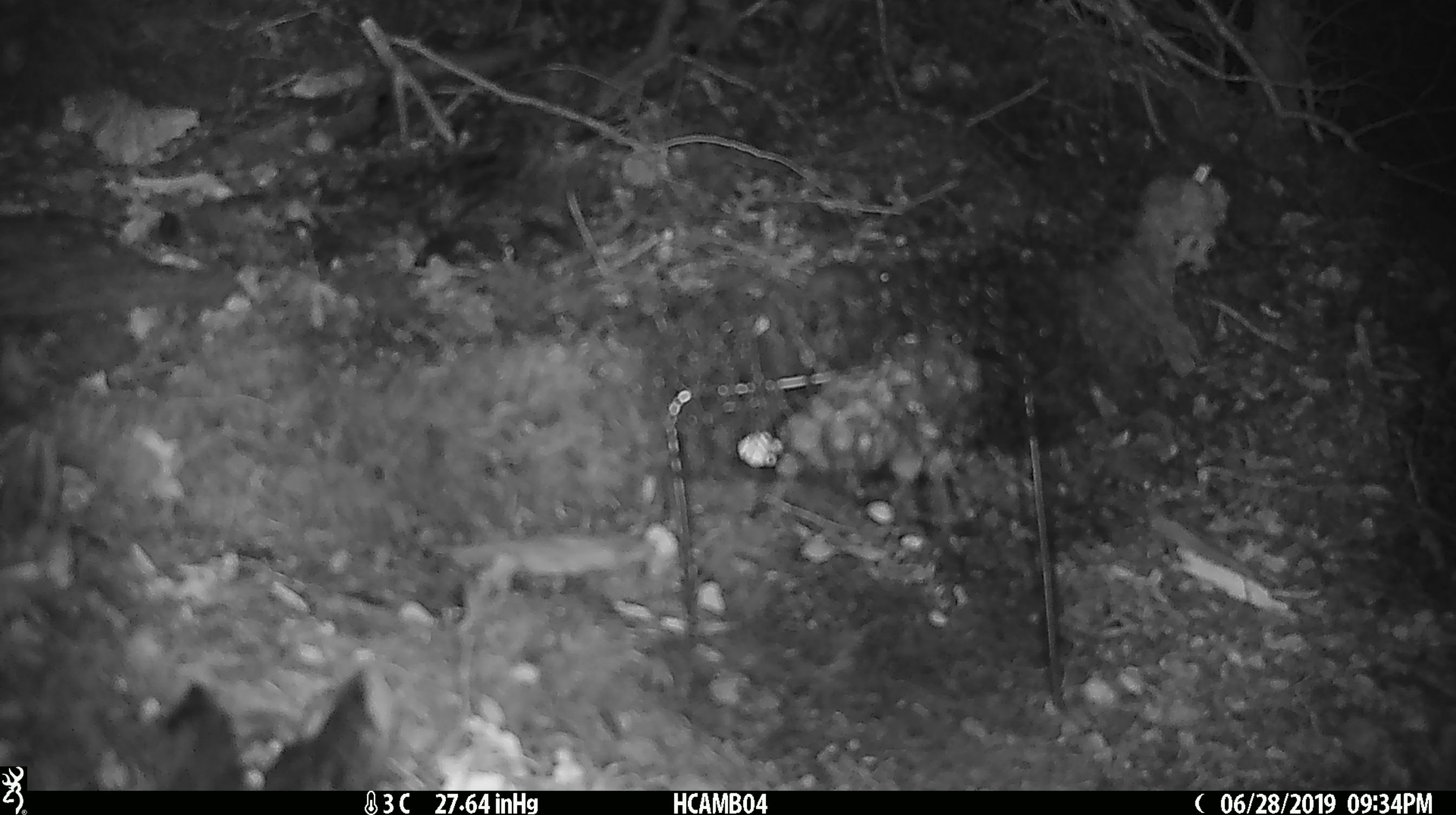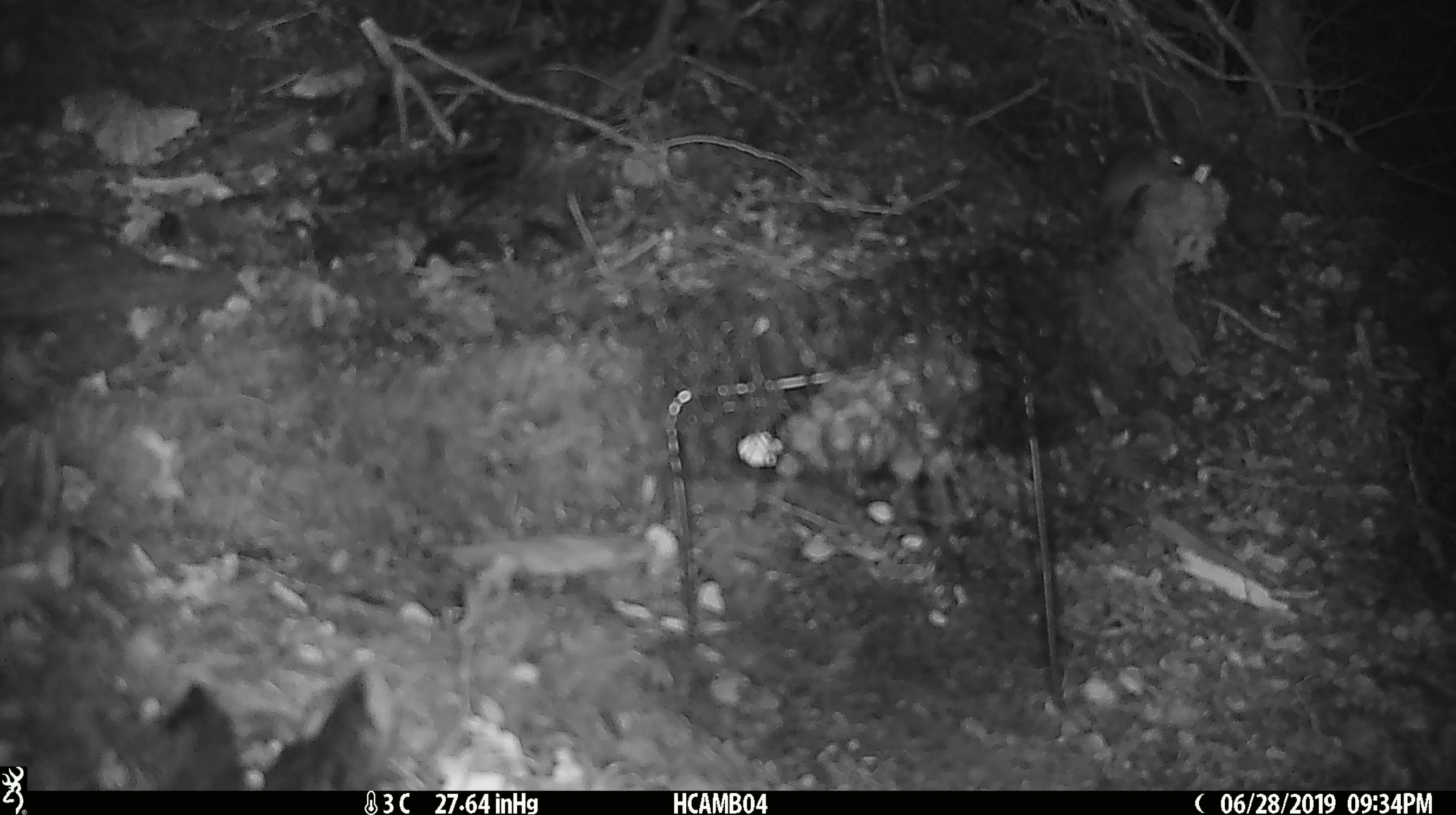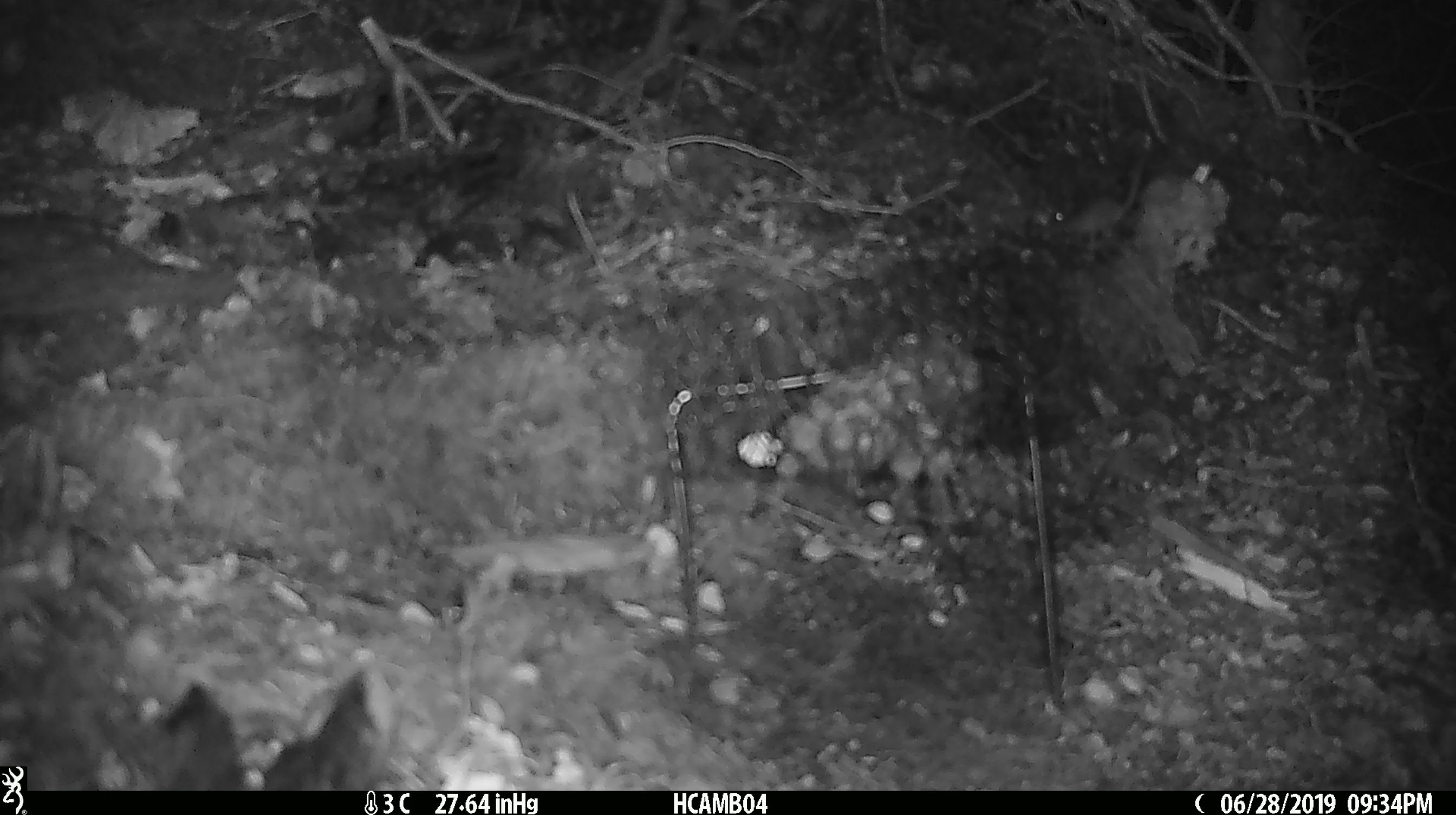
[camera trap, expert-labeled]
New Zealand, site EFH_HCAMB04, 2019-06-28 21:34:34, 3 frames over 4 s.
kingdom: Animalia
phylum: Chordata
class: Mammalia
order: Rodentia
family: Muridae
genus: Mus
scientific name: Mus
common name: mouse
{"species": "mouse (Mus)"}